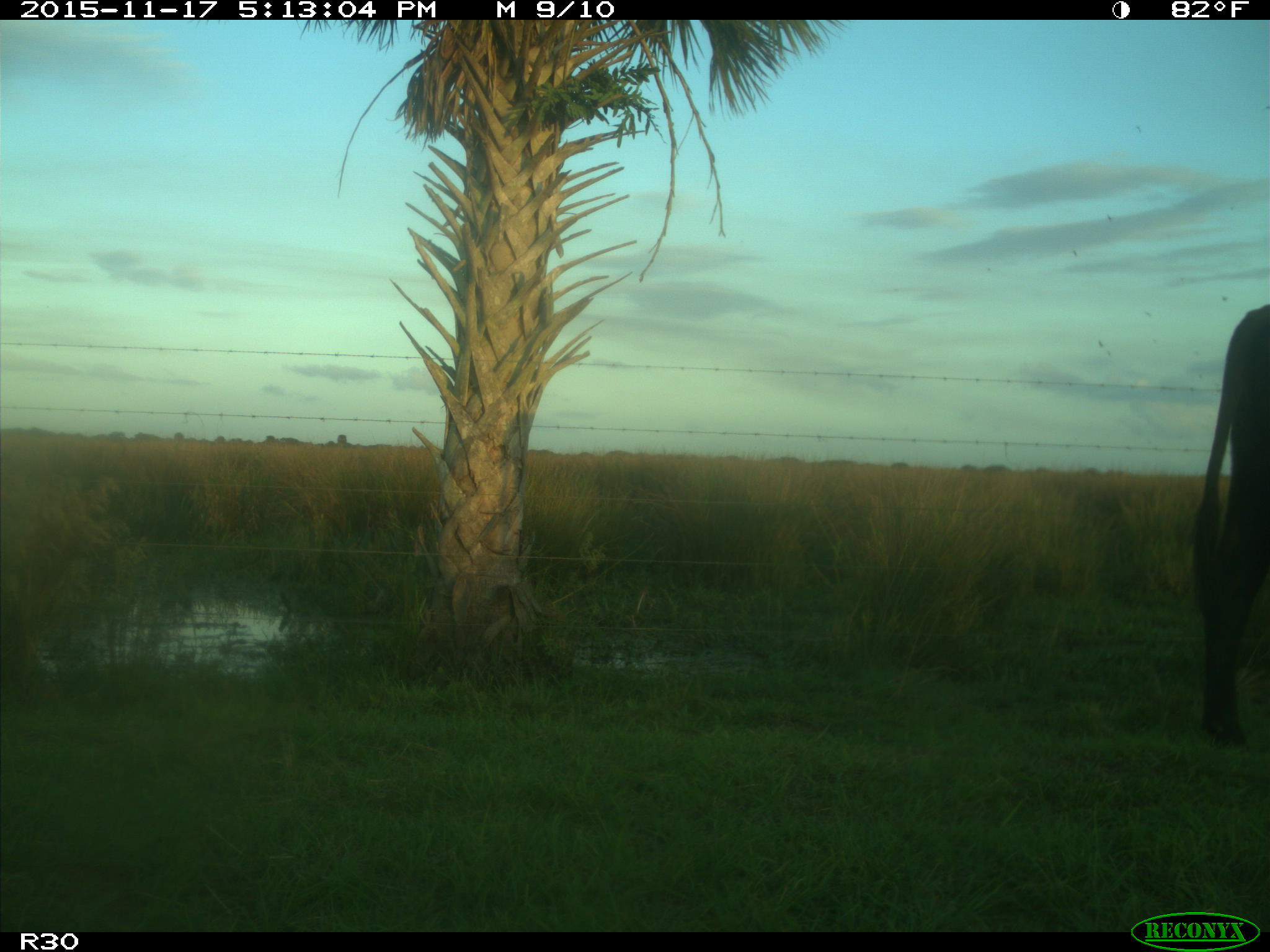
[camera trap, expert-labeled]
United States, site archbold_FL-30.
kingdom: Animalia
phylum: Chordata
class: Mammalia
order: Artiodactyla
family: Bovidae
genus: Bos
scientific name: Bos taurus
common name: domestic cow